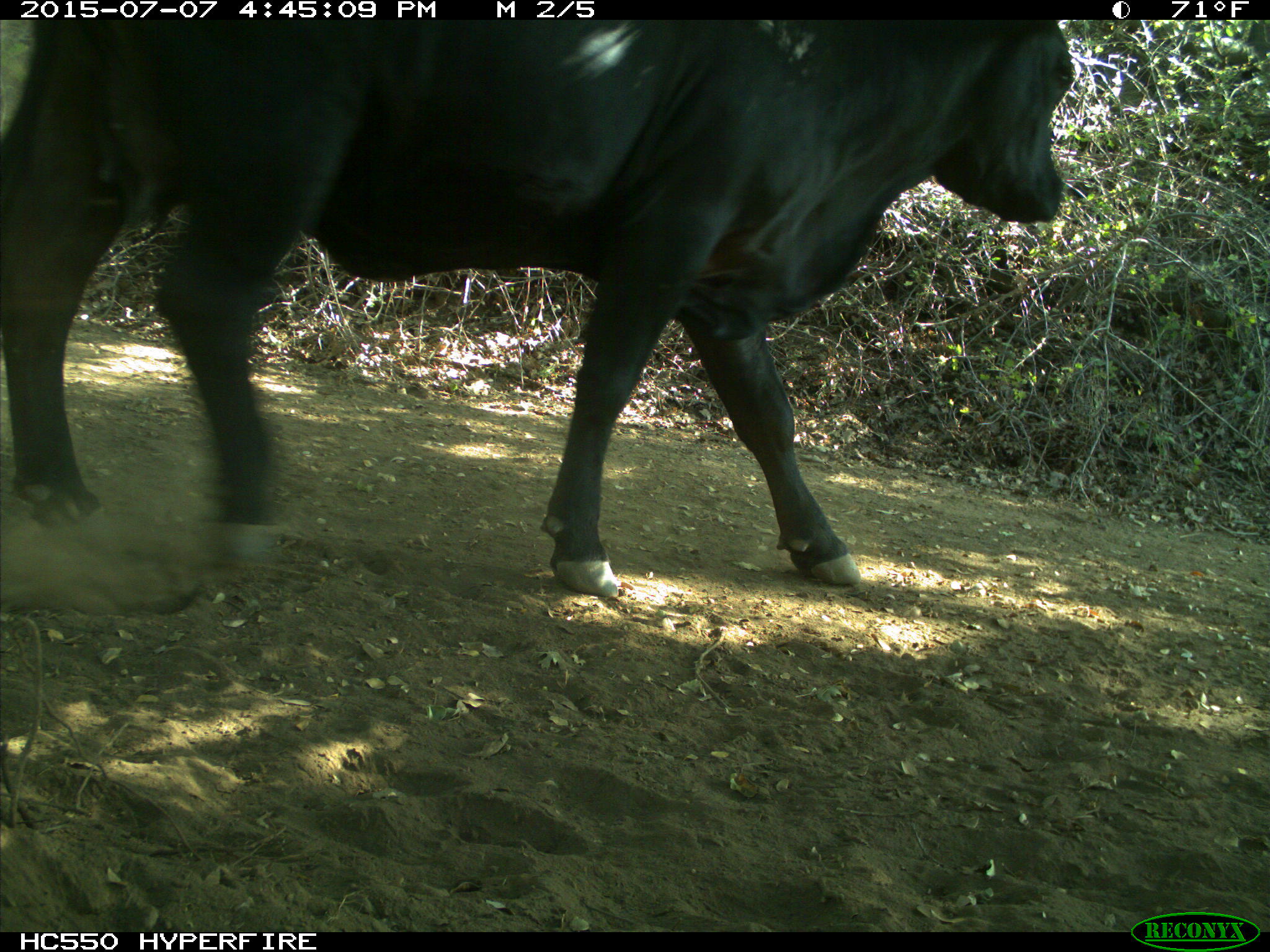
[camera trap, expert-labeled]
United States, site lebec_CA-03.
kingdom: Animalia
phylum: Chordata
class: Mammalia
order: Artiodactyla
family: Bovidae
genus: Bos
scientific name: Bos taurus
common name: domestic cow